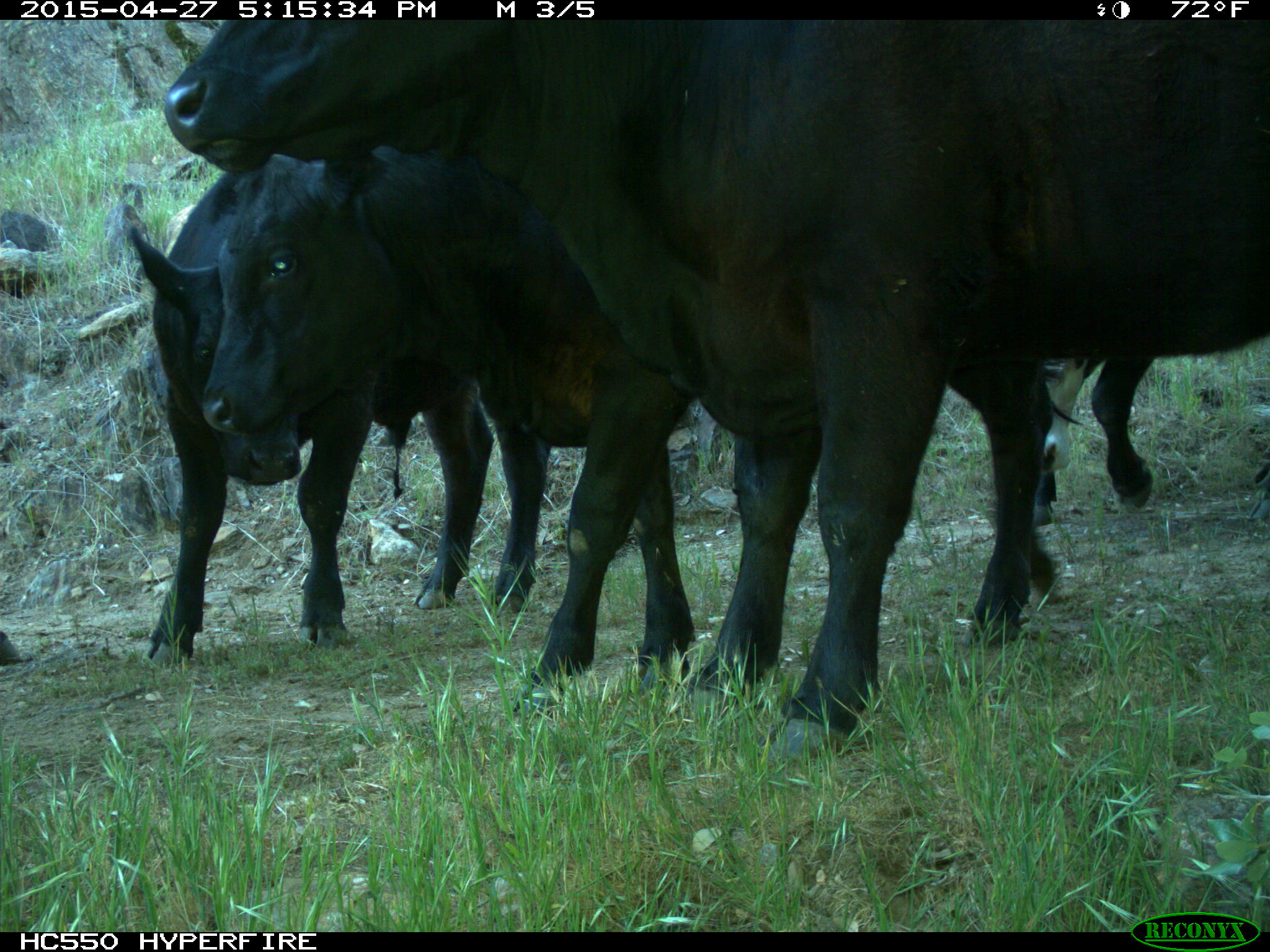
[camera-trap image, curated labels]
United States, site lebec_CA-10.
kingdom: Animalia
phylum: Chordata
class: Mammalia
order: Artiodactyla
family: Bovidae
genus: Bos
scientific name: Bos taurus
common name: domestic cow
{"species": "Bos taurus (domestic cow)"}